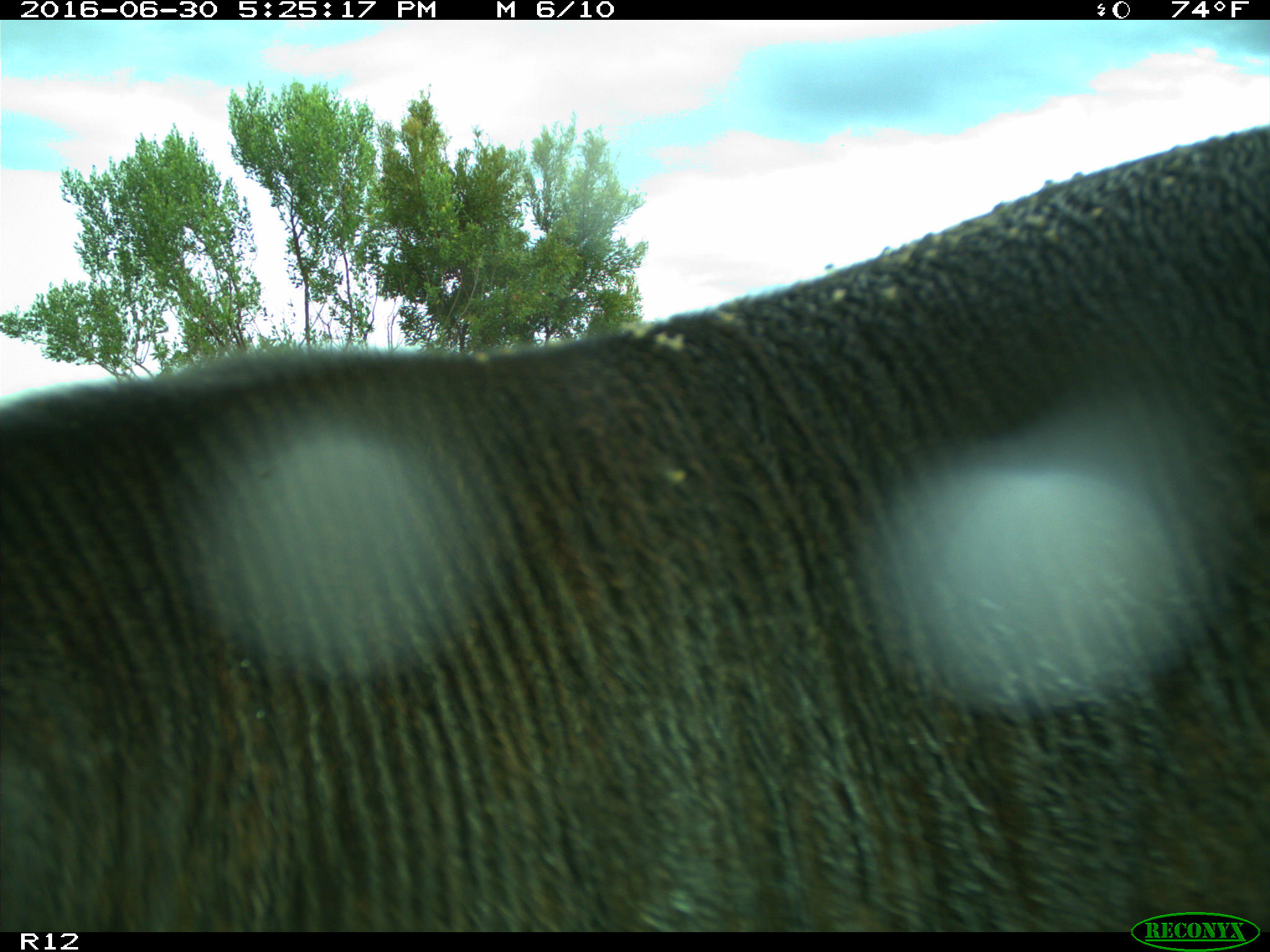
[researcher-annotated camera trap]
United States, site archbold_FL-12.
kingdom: Animalia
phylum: Chordata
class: Mammalia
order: Artiodactyla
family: Bovidae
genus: Bos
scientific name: Bos taurus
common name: domestic cow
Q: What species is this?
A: Bos taurus (domestic cow).